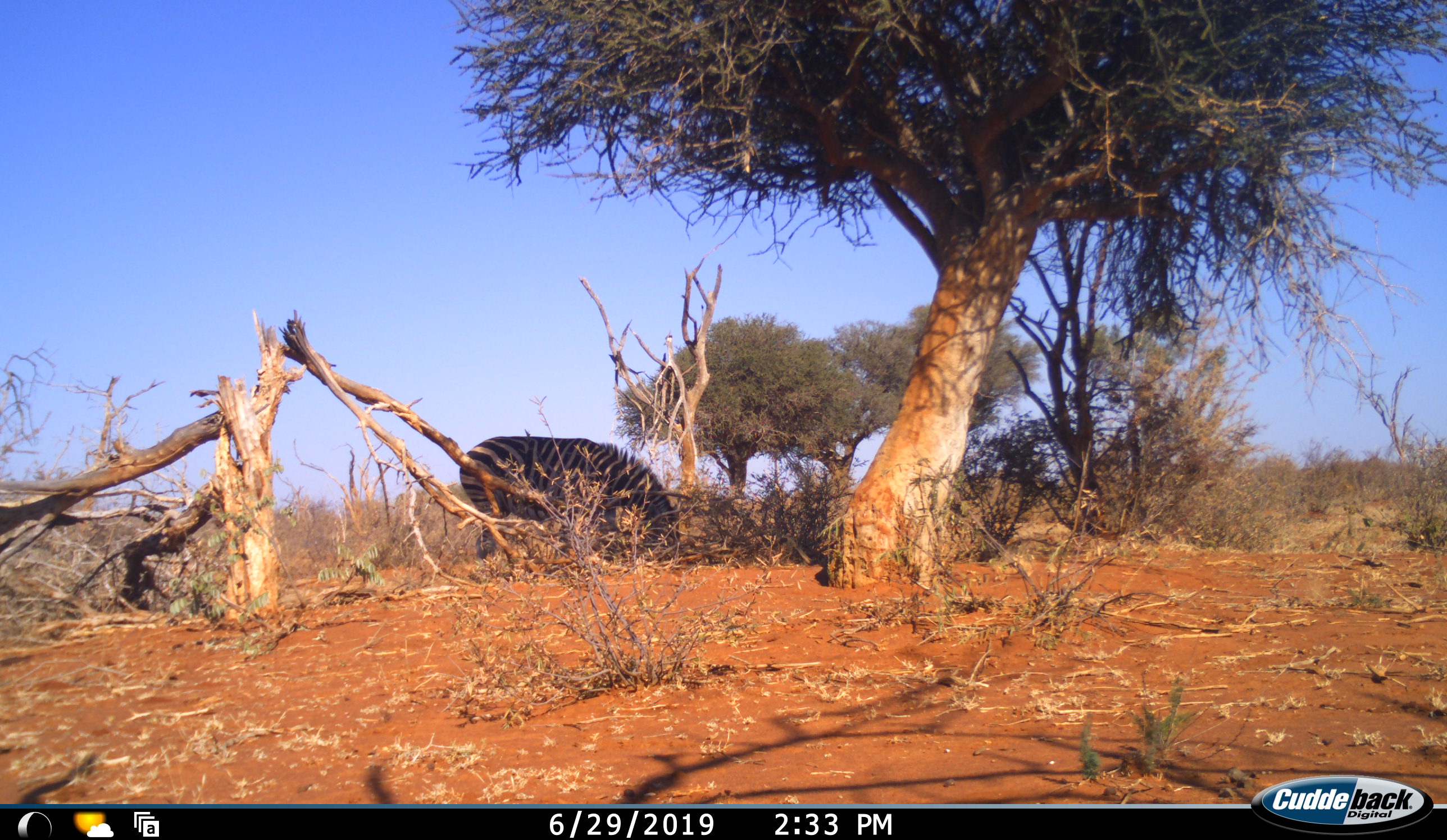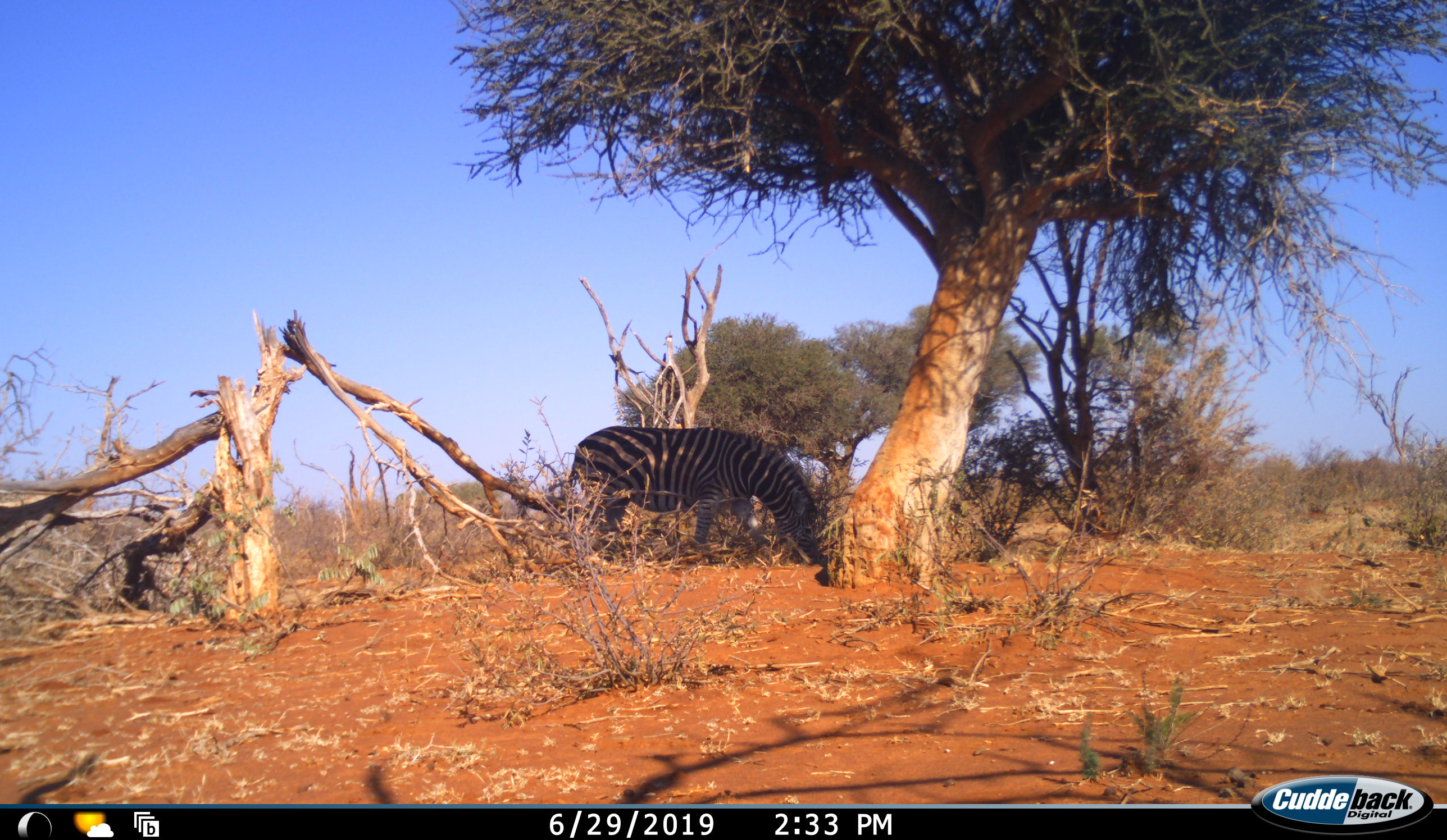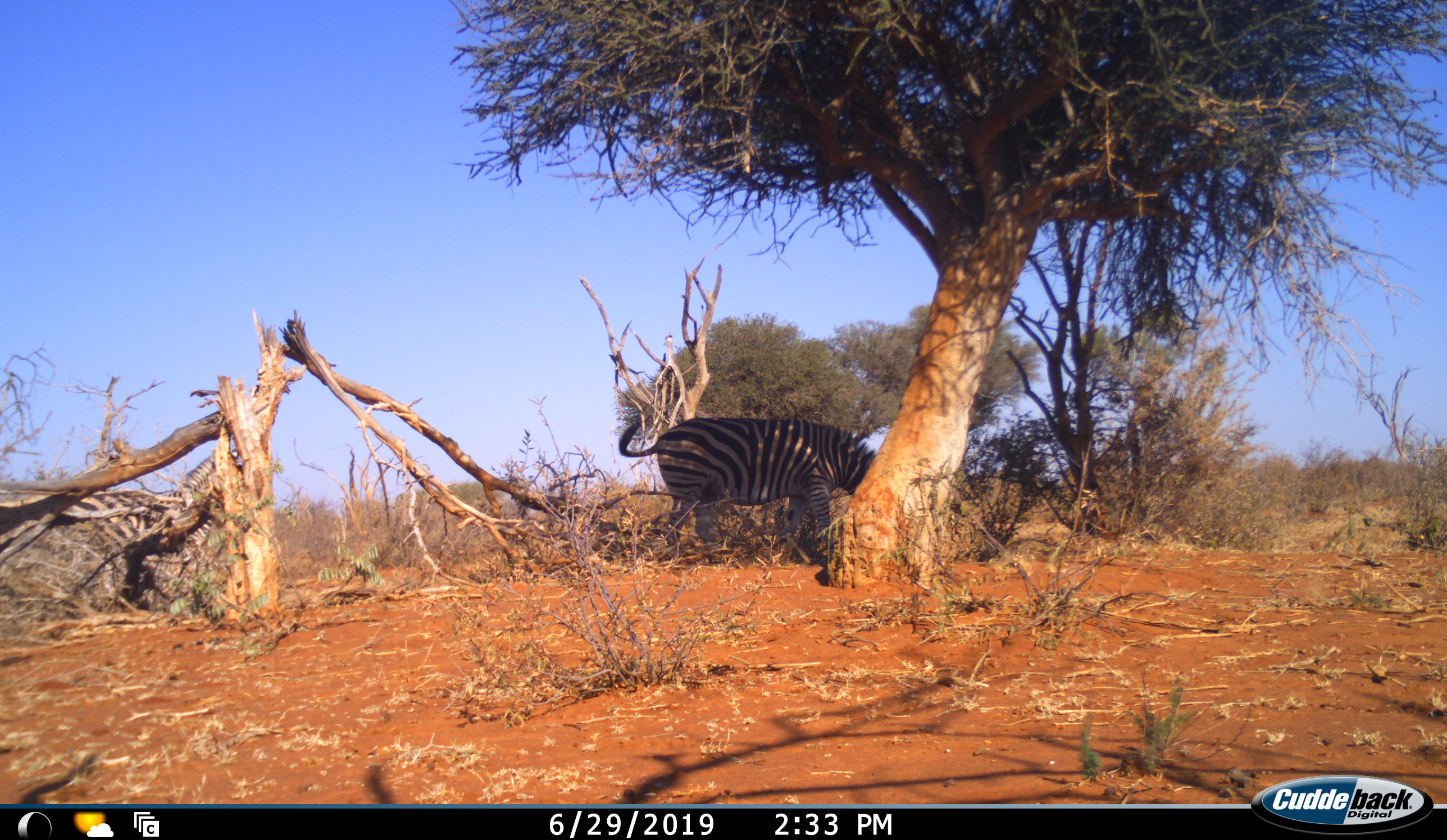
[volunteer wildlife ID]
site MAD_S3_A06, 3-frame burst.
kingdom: Animalia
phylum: Chordata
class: Mammalia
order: Perissodactyla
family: Equidae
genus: Equus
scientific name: Equus quagga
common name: plains zebra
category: zebraplains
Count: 2.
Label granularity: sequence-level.